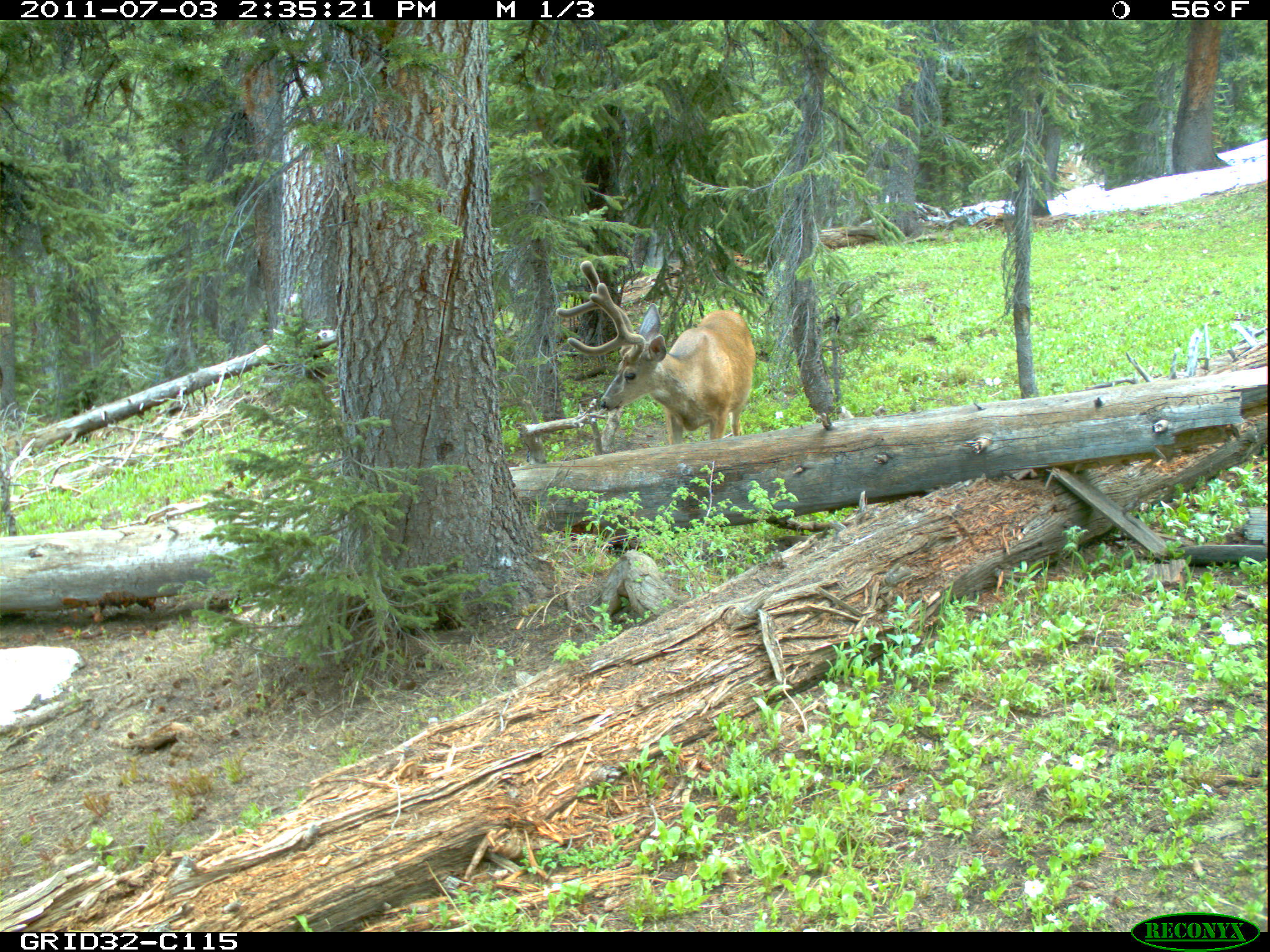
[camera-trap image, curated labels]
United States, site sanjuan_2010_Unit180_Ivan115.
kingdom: Animalia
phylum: Chordata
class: Mammalia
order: Artiodactyla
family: Cervidae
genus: Odocoileus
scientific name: Odocoileus hemionus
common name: mule deer